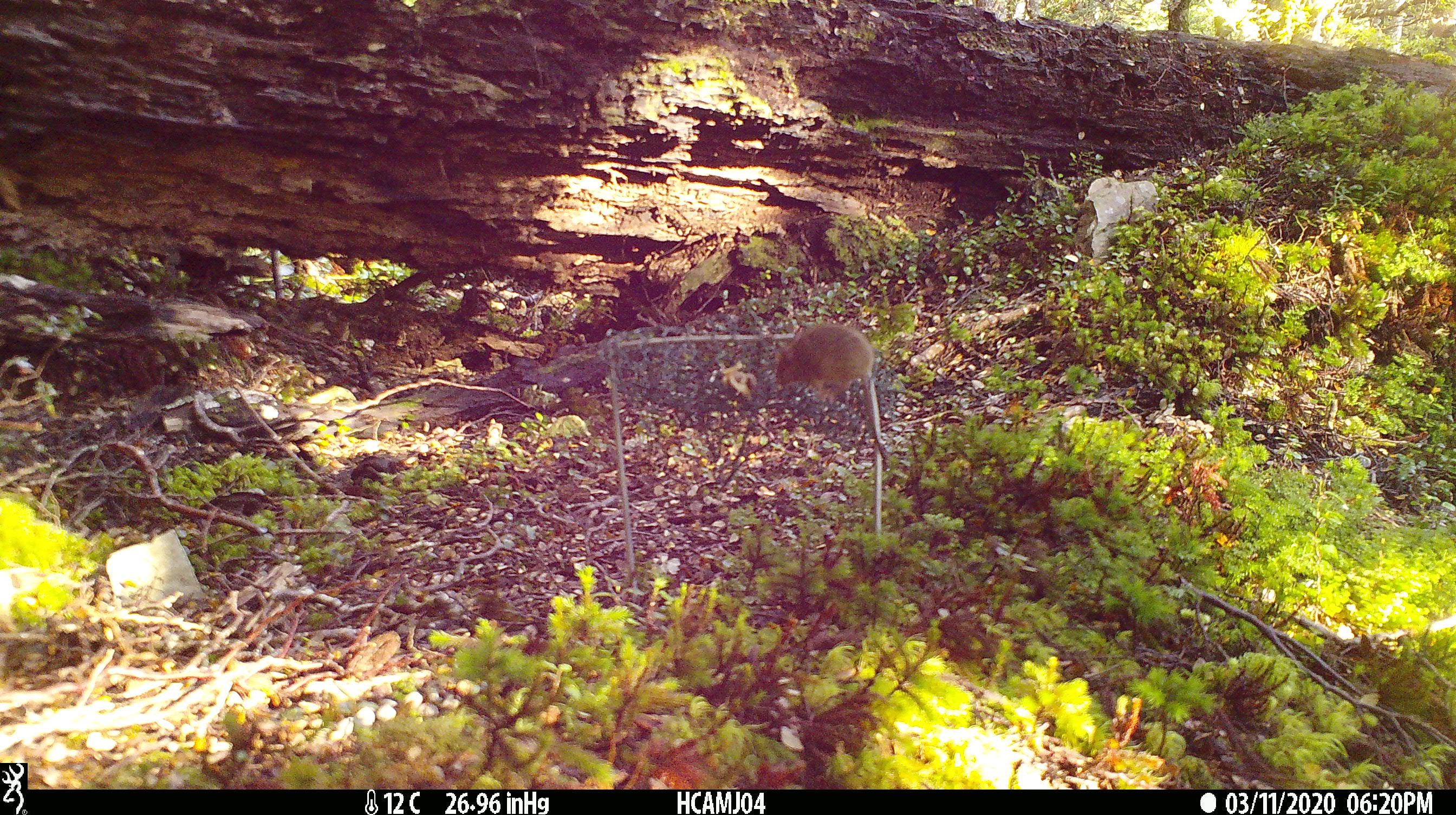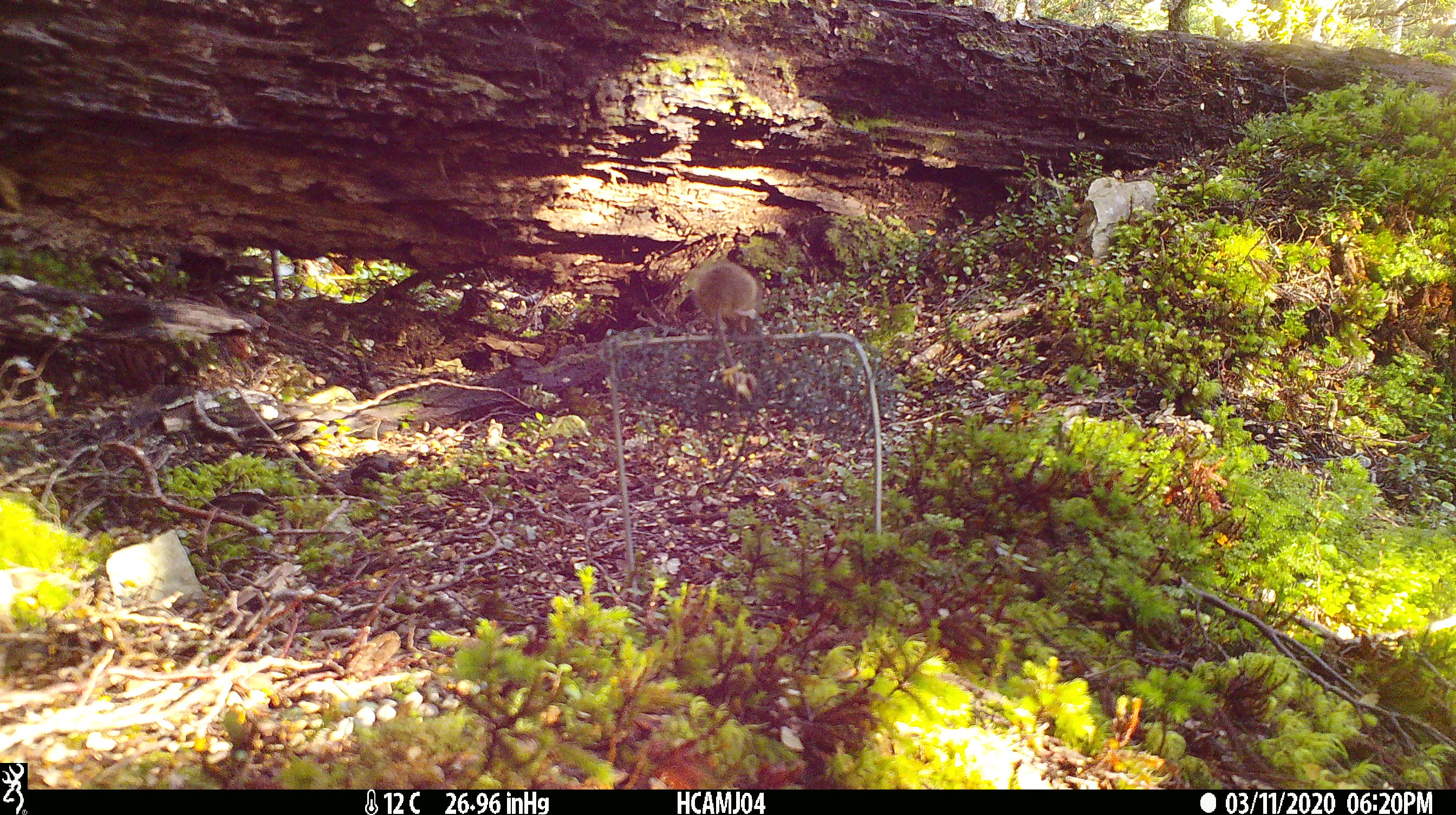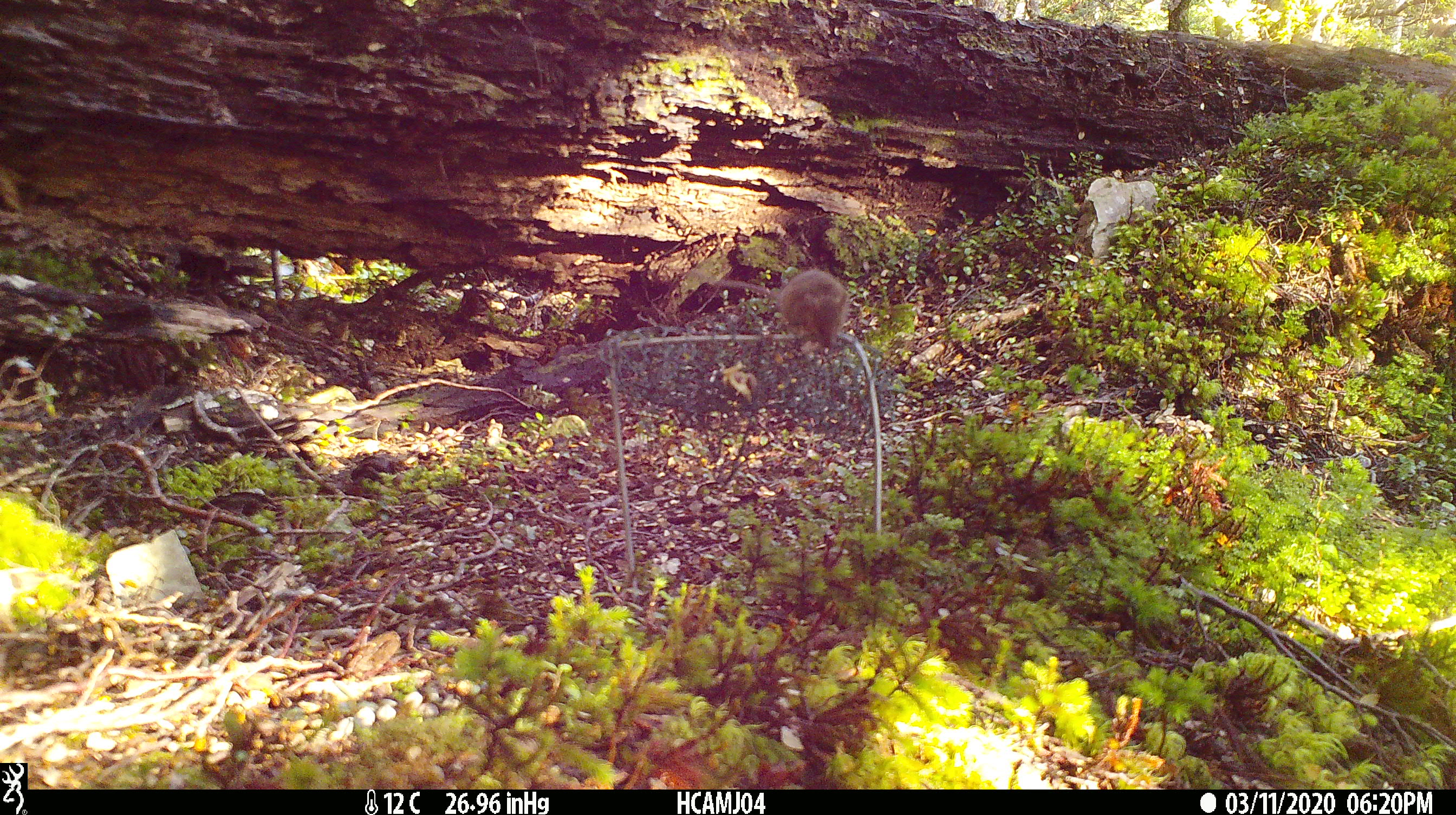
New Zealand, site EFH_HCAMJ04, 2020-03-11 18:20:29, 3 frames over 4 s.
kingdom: Animalia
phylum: Chordata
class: Mammalia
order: Rodentia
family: Muridae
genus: Mus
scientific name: Mus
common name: mouse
Mouse (Mus).